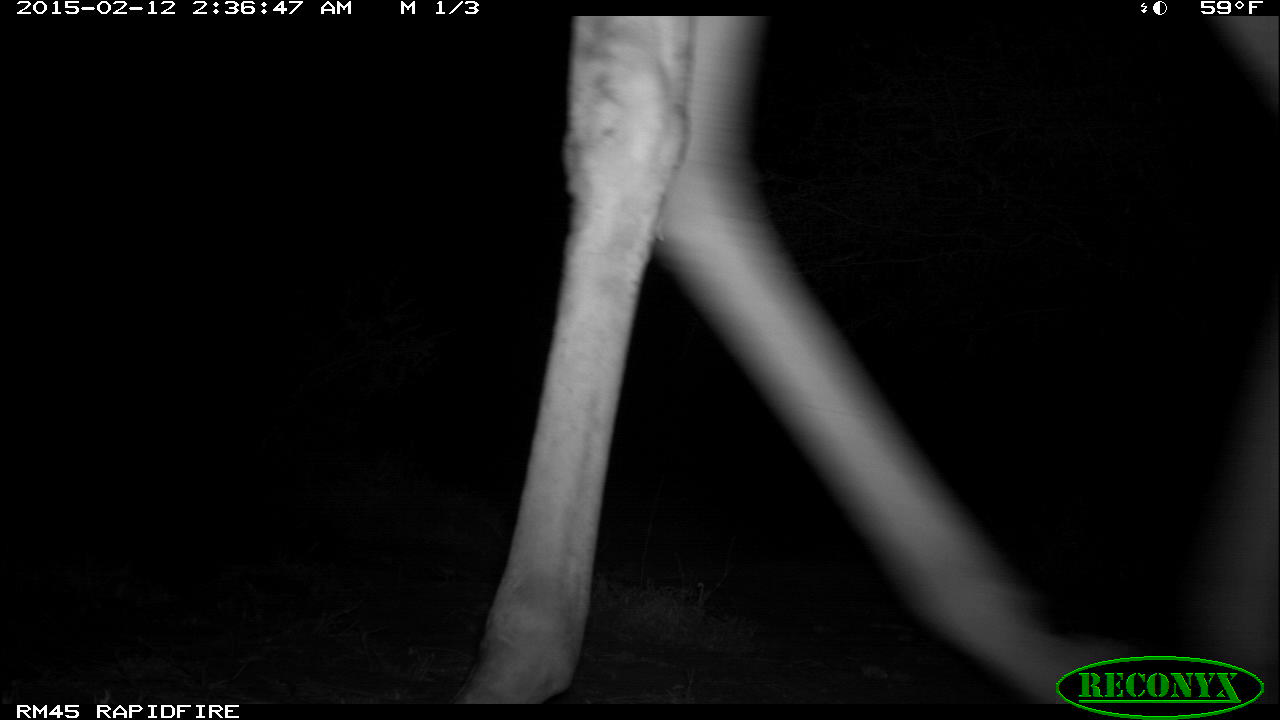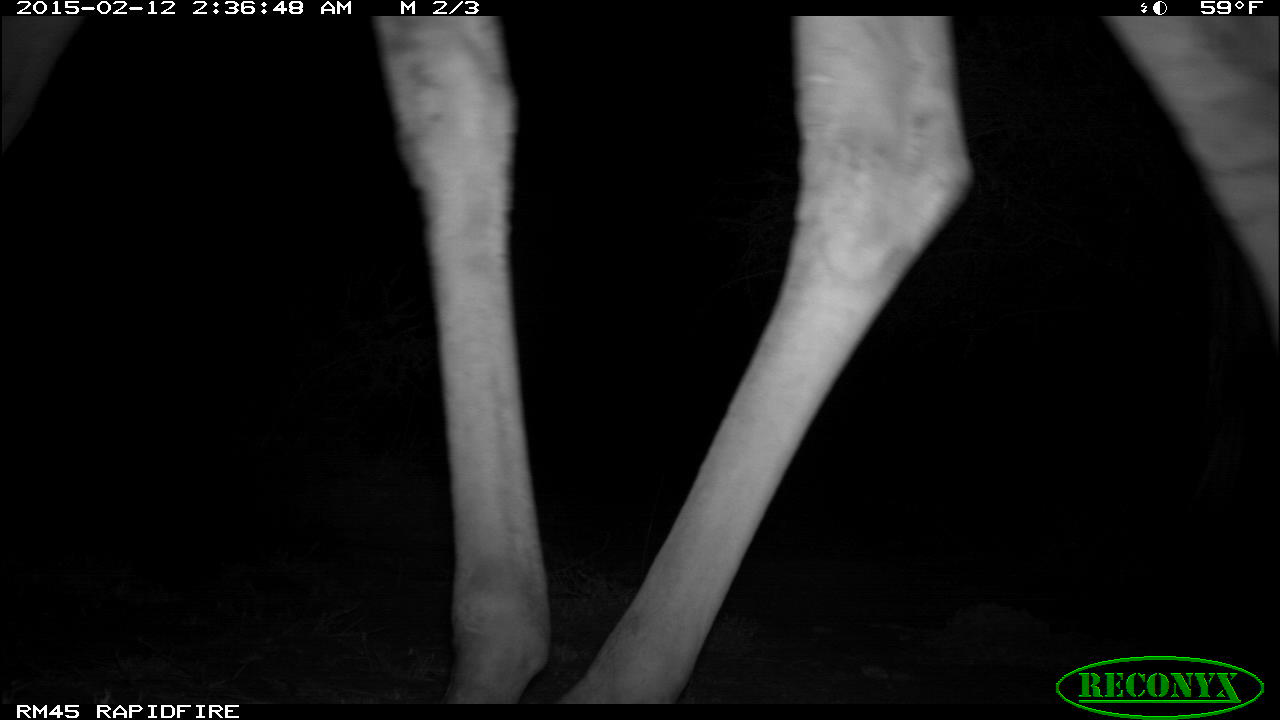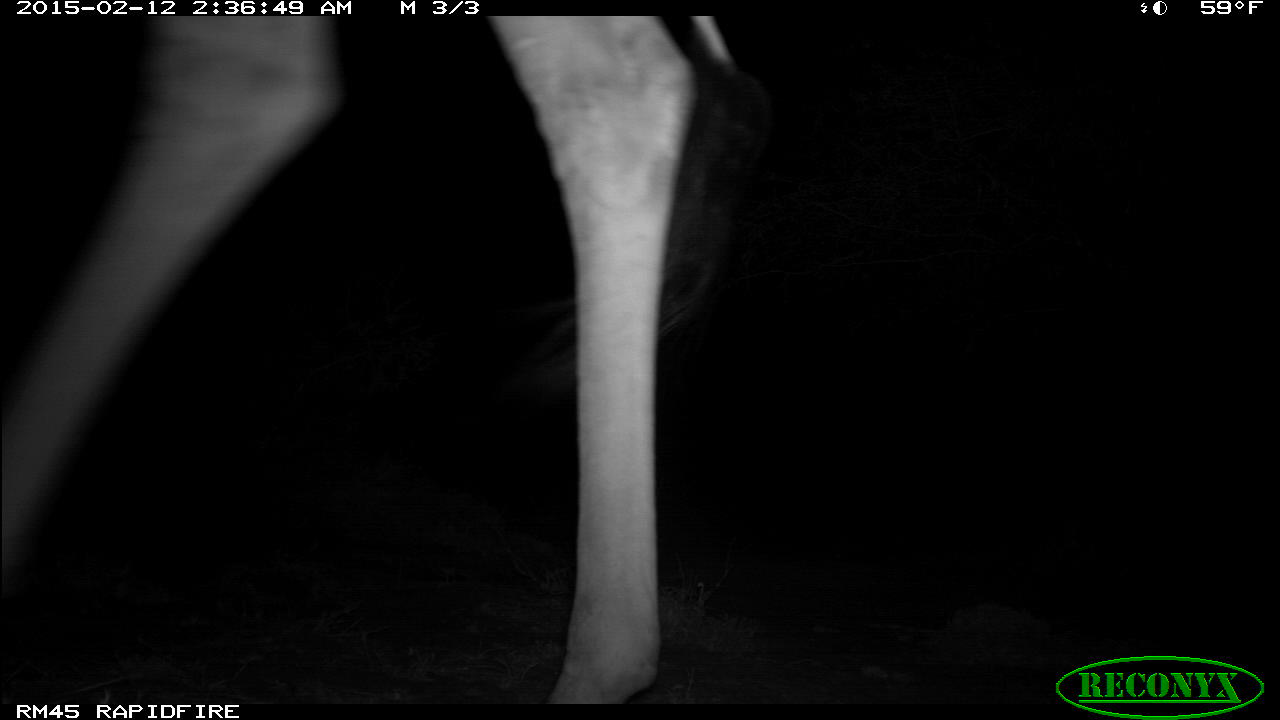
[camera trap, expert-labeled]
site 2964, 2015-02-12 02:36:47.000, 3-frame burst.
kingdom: Animalia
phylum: Chordata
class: Mammalia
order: Artiodactyla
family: Giraffidae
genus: Giraffa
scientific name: Giraffa camelopardalis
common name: giraffe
Giraffa camelopardalis (giraffe), count 1.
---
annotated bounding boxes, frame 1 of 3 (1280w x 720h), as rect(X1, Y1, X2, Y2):
giraffa camelopardalis: rect(453, 15, 1129, 704)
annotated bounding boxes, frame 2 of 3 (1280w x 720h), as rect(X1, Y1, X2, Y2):
giraffa camelopardalis: rect(2, 18, 1277, 696)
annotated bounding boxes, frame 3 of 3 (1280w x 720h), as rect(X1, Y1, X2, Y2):
giraffa camelopardalis: rect(0, 2, 770, 720)